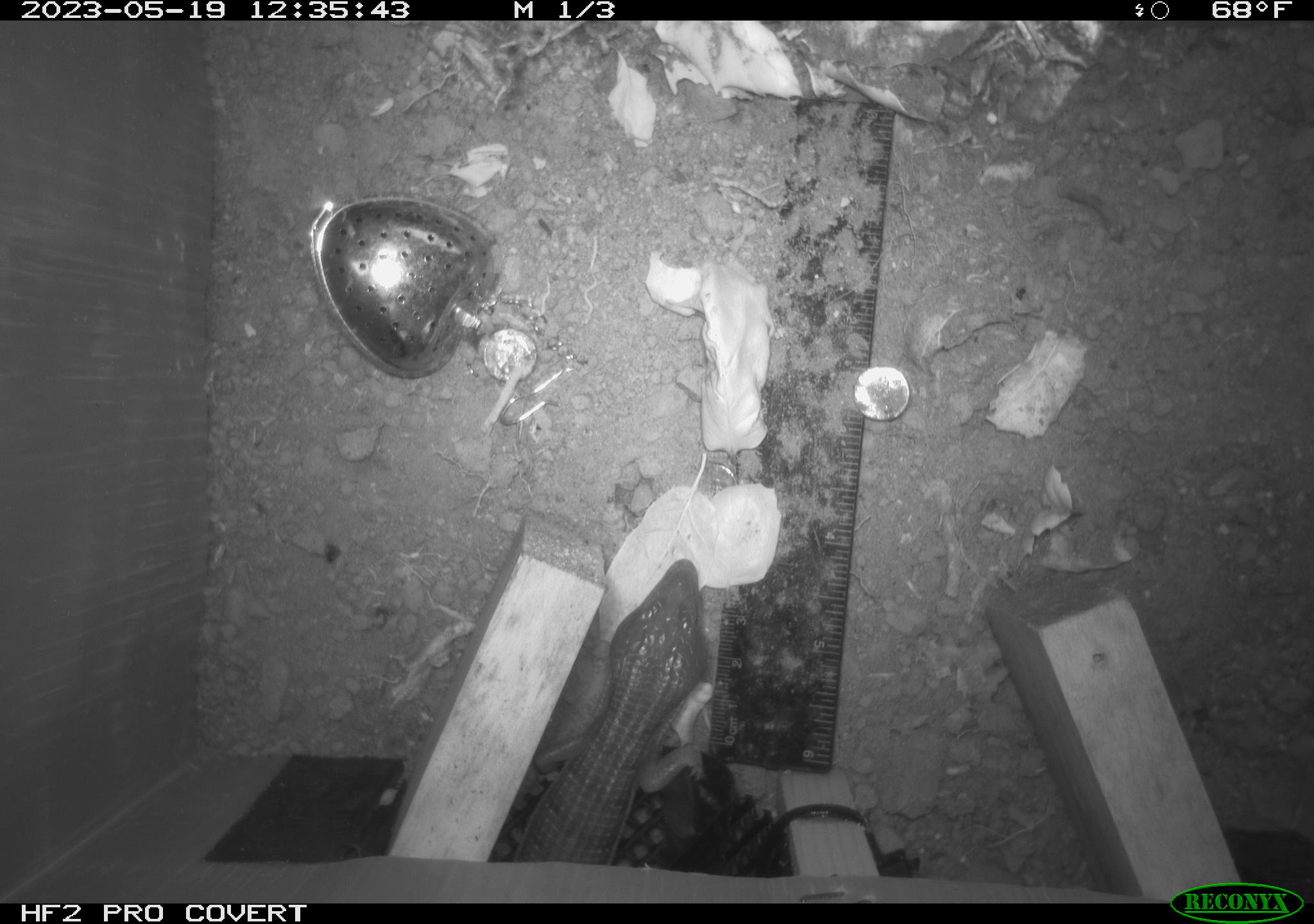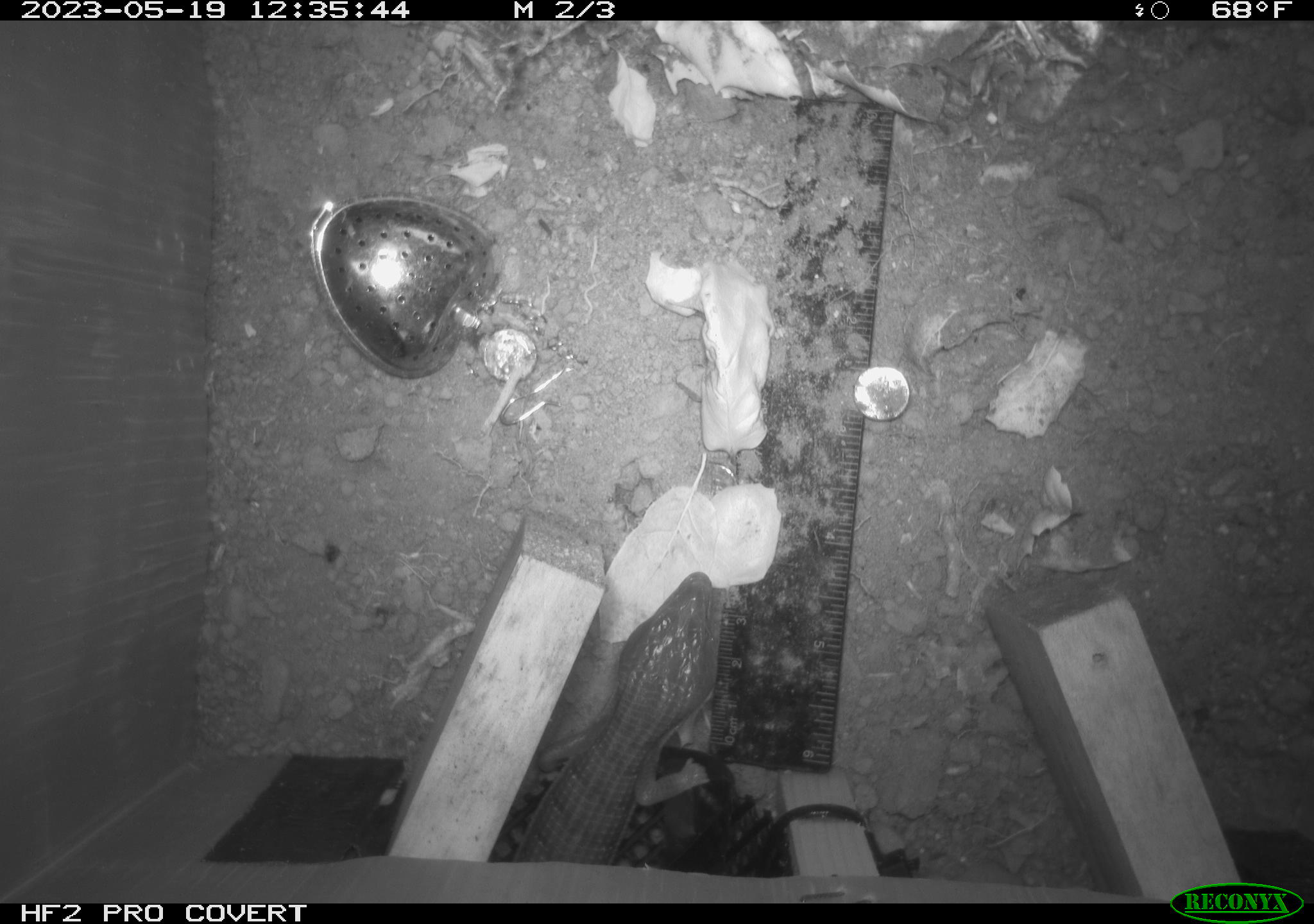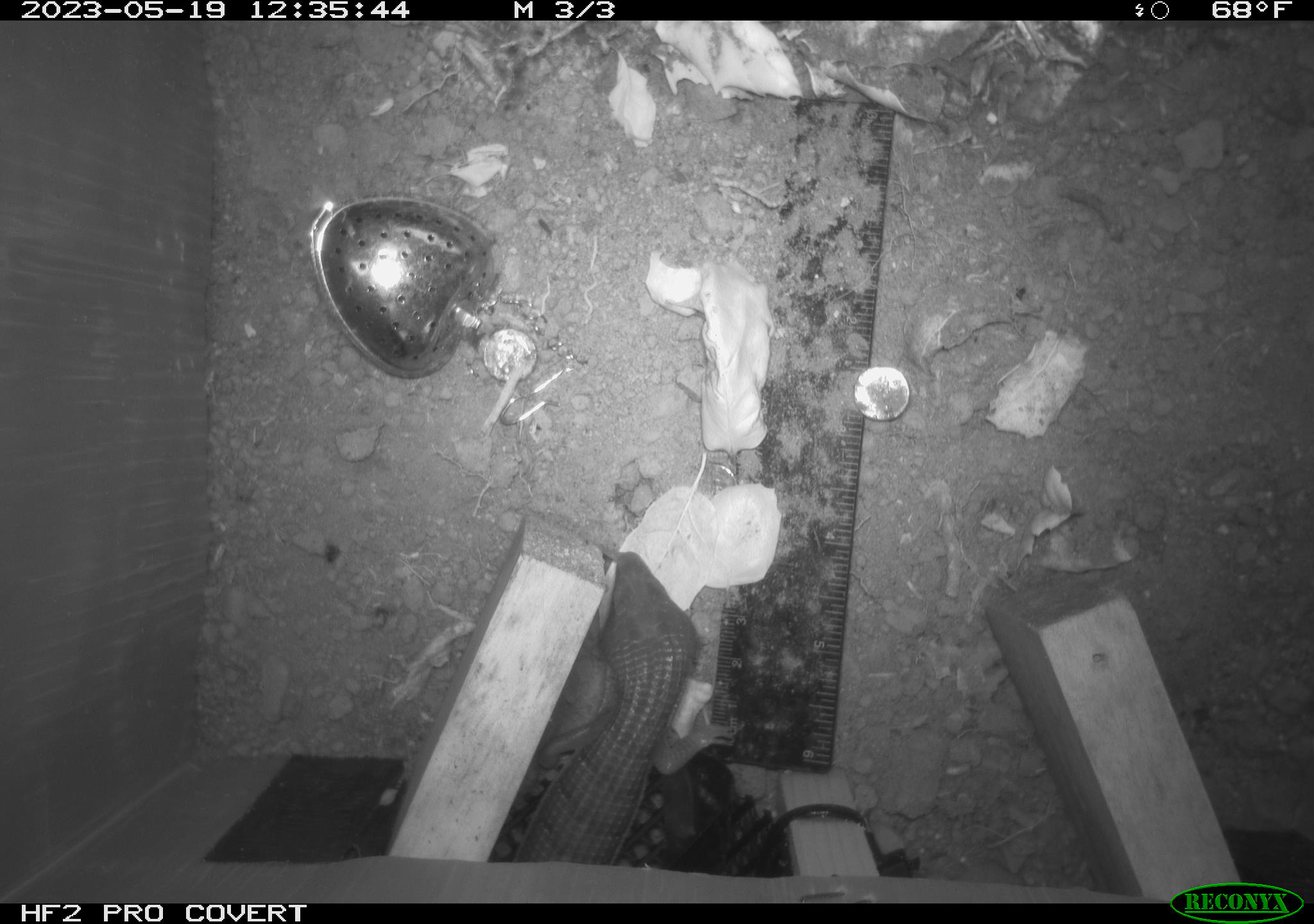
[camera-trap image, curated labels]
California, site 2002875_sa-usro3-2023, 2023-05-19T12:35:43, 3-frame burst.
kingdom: Animalia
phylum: Chordata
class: Reptilia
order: Squamata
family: Anguidae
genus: Elgaria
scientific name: Elgaria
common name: alligator lizards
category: elgaria species